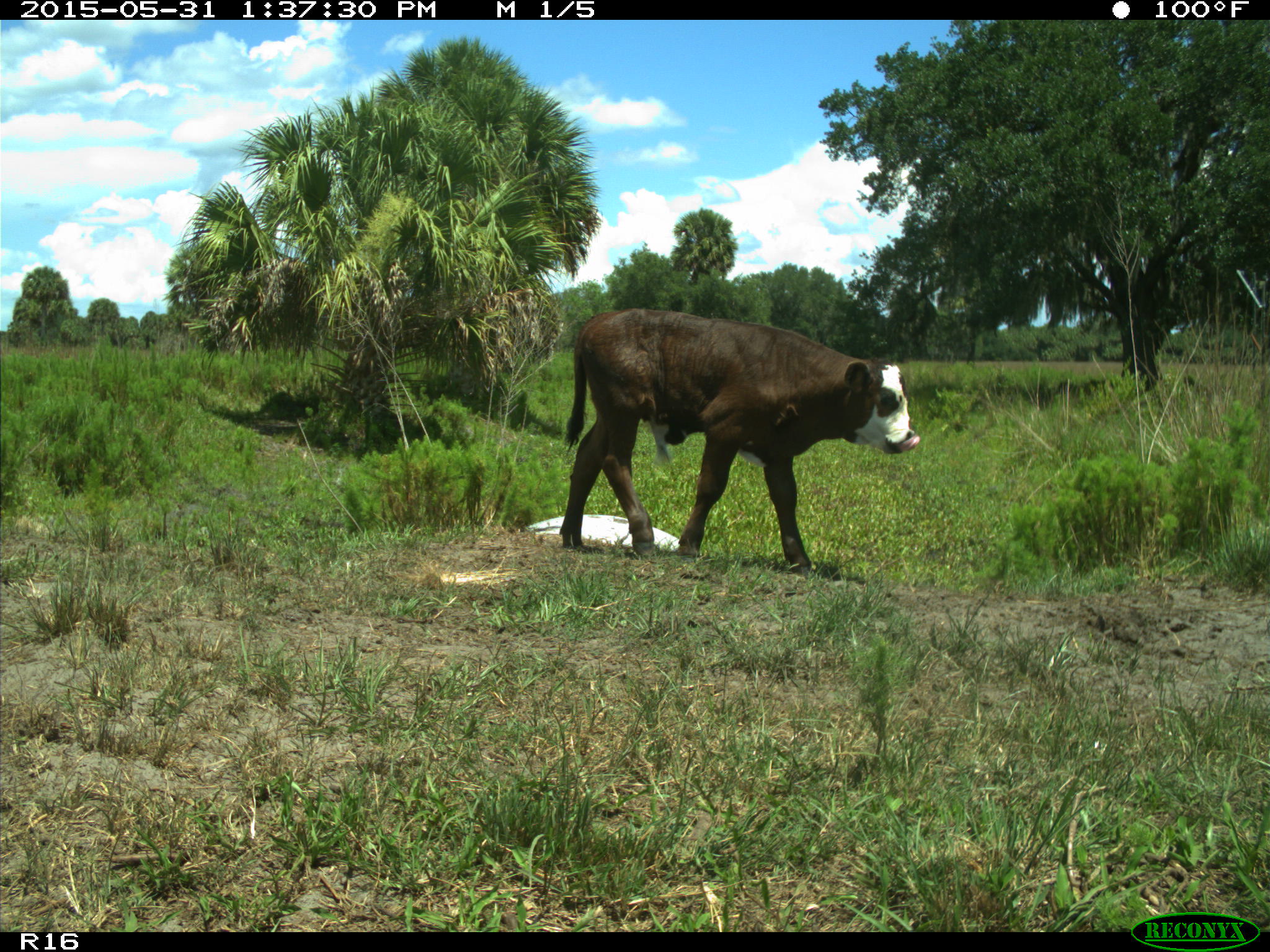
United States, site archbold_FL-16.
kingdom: Animalia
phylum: Chordata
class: Mammalia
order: Artiodactyla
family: Bovidae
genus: Bos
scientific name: Bos taurus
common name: domestic cow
Bos taurus (domestic cow).